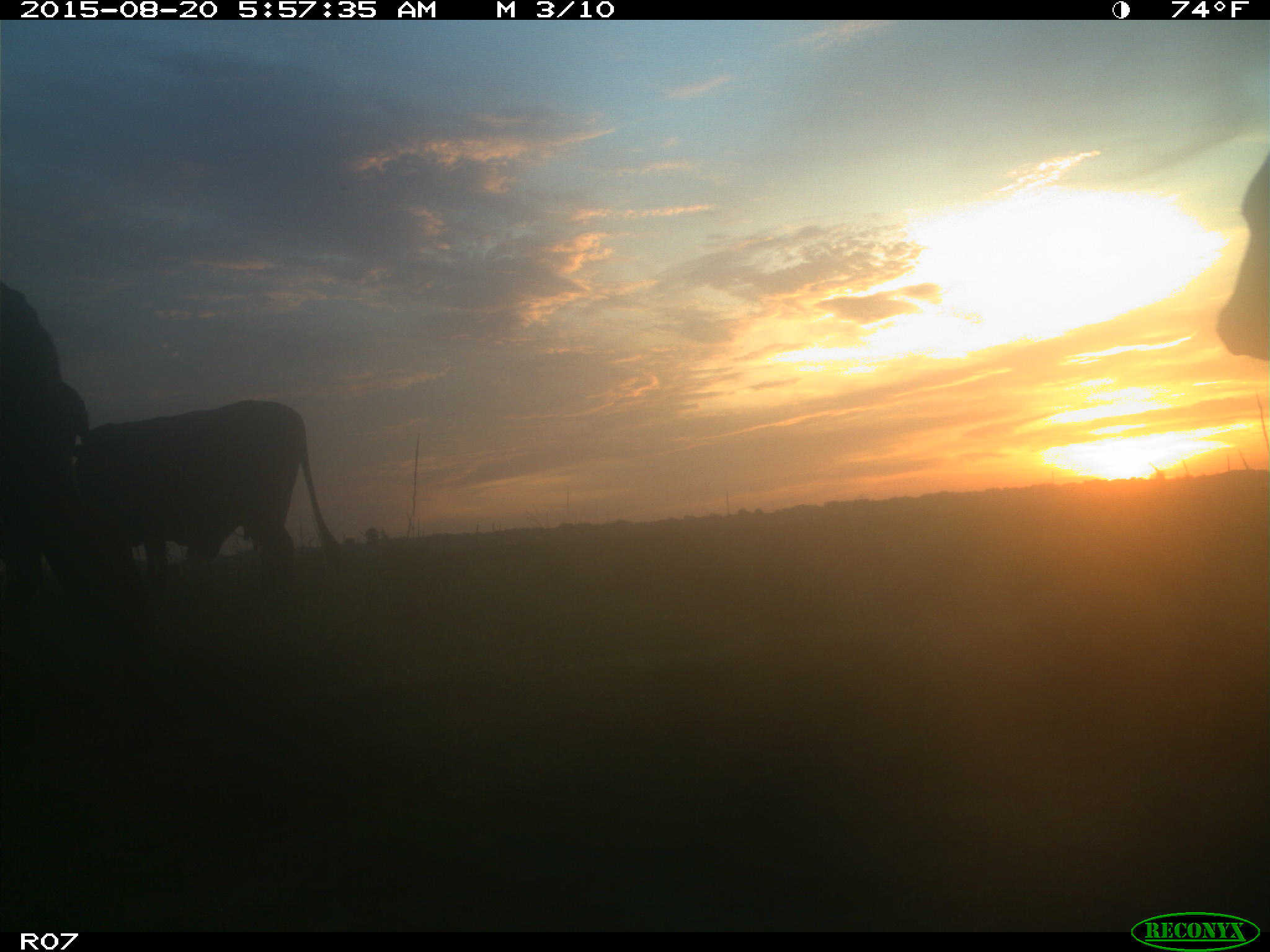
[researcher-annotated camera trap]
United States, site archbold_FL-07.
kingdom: Animalia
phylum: Chordata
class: Mammalia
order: Artiodactyla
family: Bovidae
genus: Bos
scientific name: Bos taurus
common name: domestic cow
Bos taurus (domestic cow).